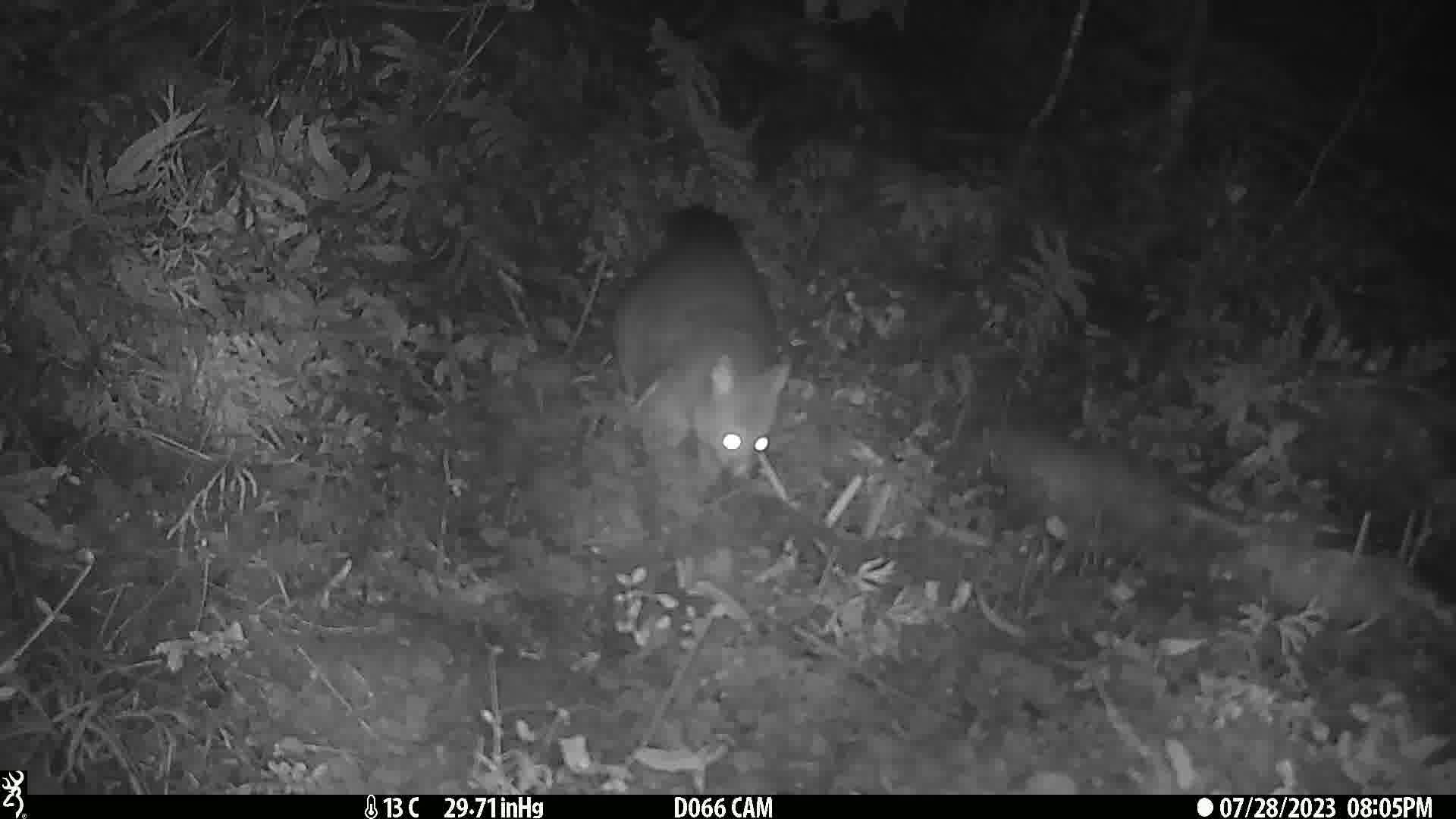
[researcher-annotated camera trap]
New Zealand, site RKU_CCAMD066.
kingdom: Animalia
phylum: Chordata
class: Mammalia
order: Diprotodontia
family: Phalangeridae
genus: Trichosurus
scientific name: Trichosurus vulpecula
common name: common brushtail possum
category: possum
Possum (common brushtail possum) (Trichosurus vulpecula).